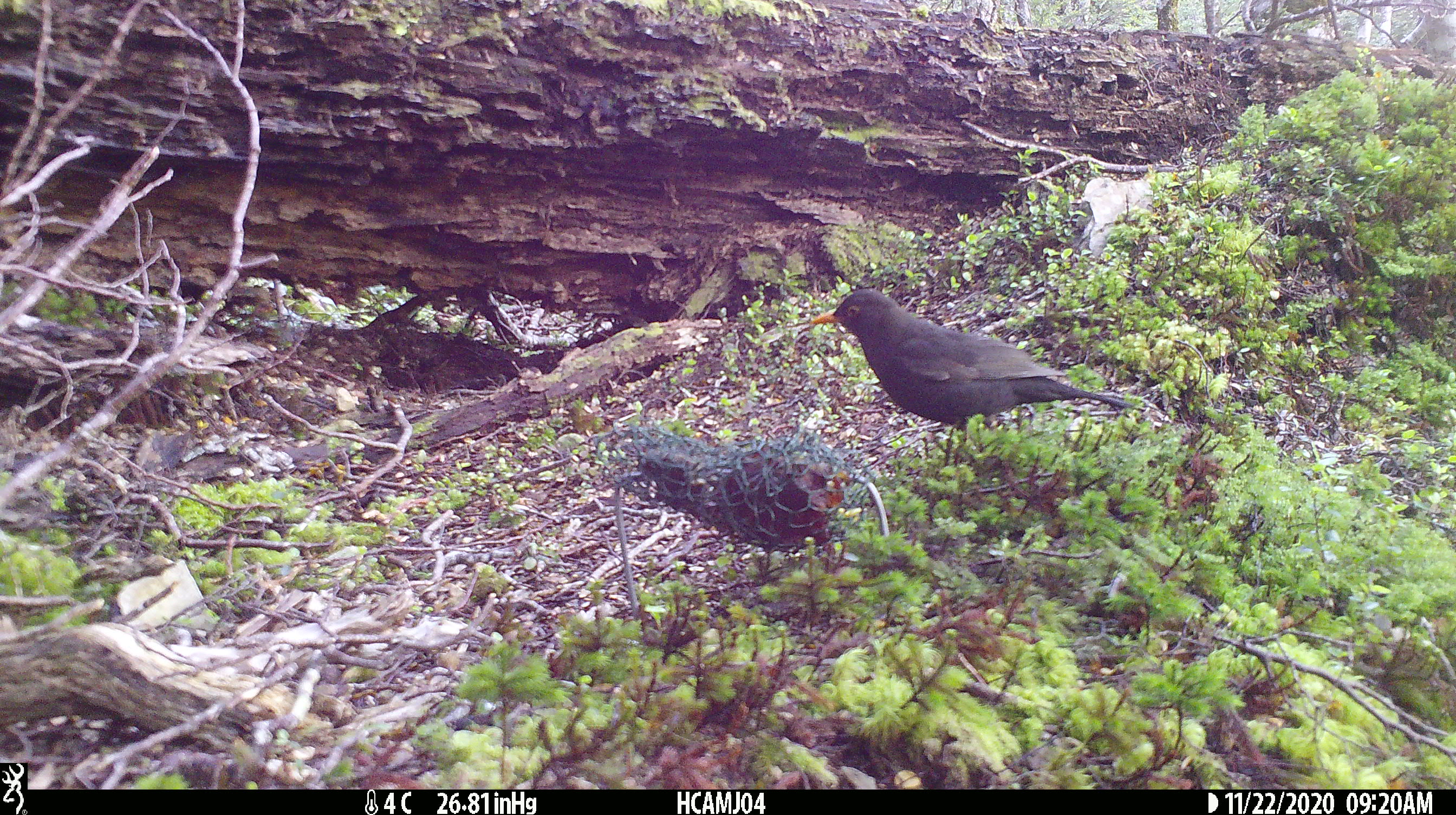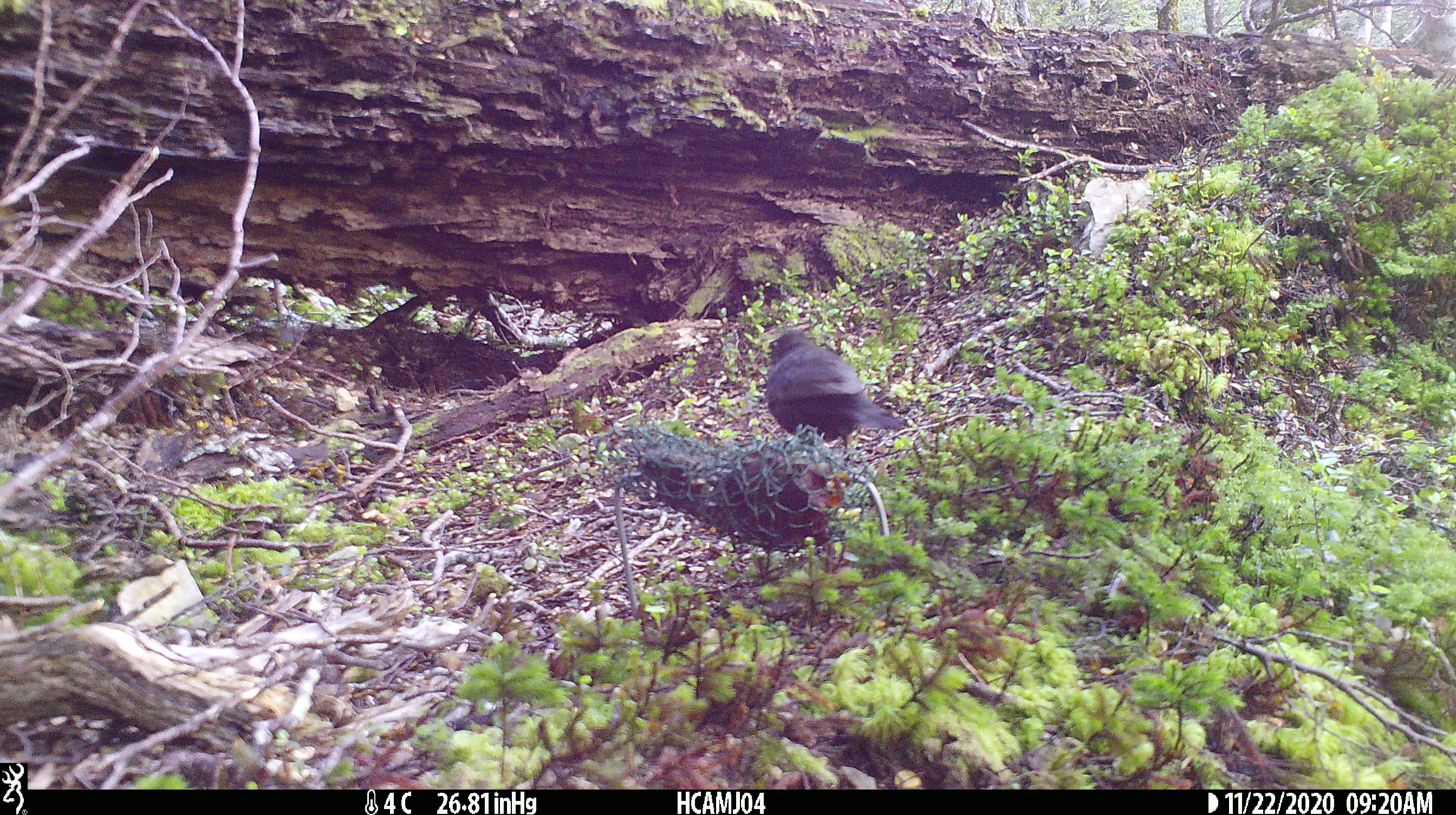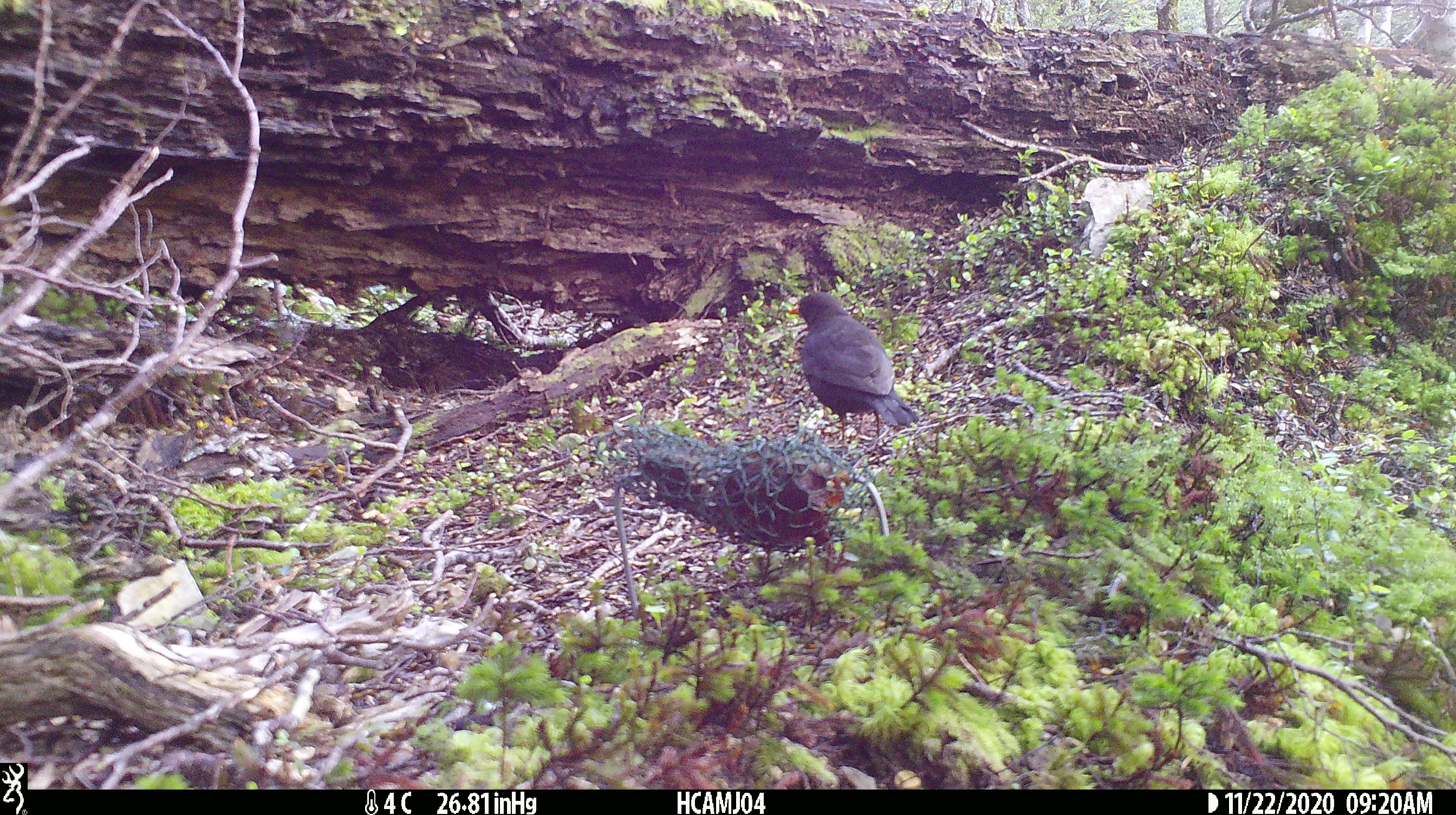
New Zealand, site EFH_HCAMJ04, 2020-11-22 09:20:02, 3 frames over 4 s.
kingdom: Animalia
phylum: Chordata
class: Aves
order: Passeriformes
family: Turdidae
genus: Turdus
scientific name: Turdus merula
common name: eurasian blackbird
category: blackbird